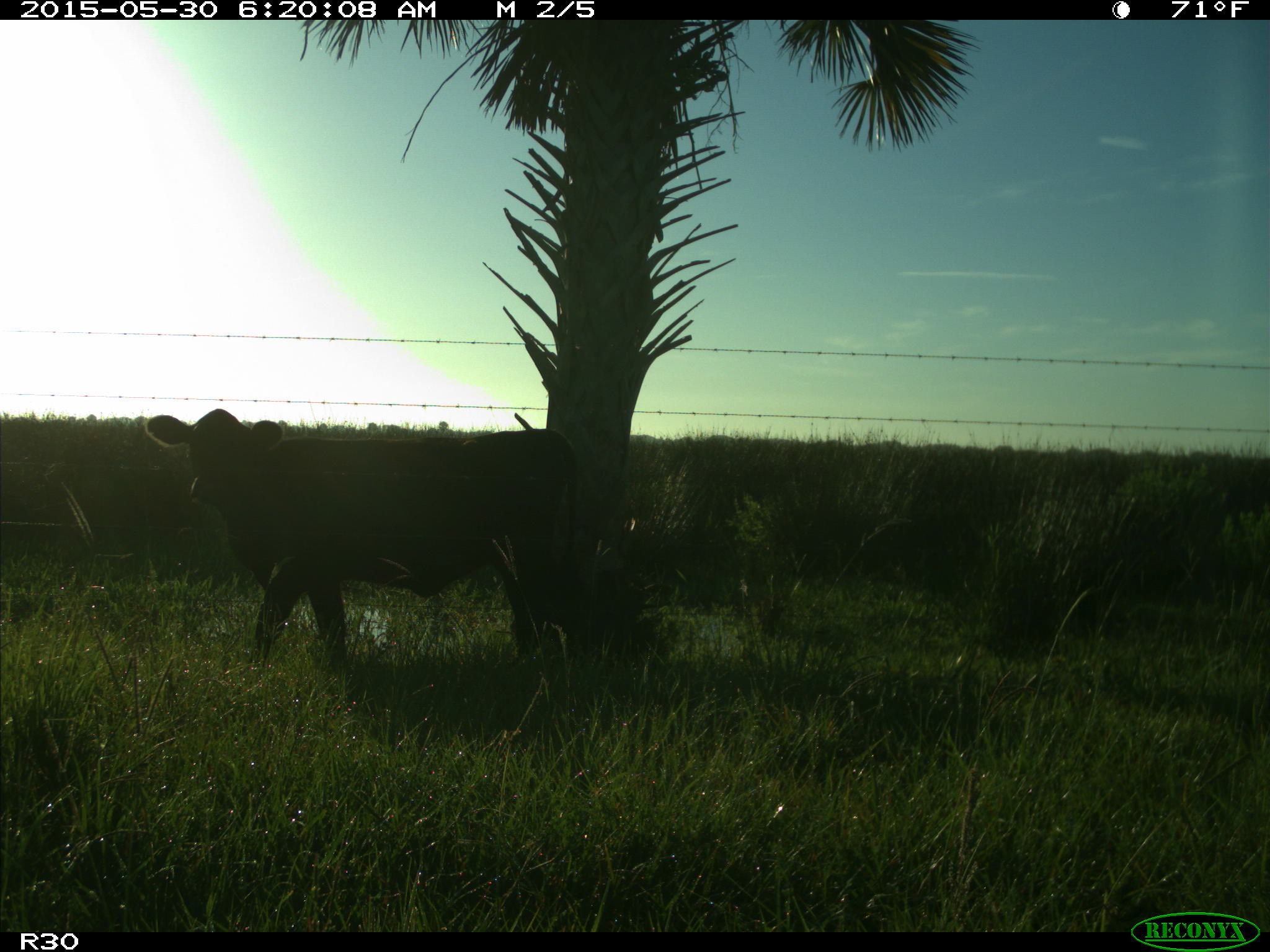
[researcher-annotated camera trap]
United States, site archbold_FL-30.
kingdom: Animalia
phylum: Chordata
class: Mammalia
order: Artiodactyla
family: Bovidae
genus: Bos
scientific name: Bos taurus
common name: domestic cow